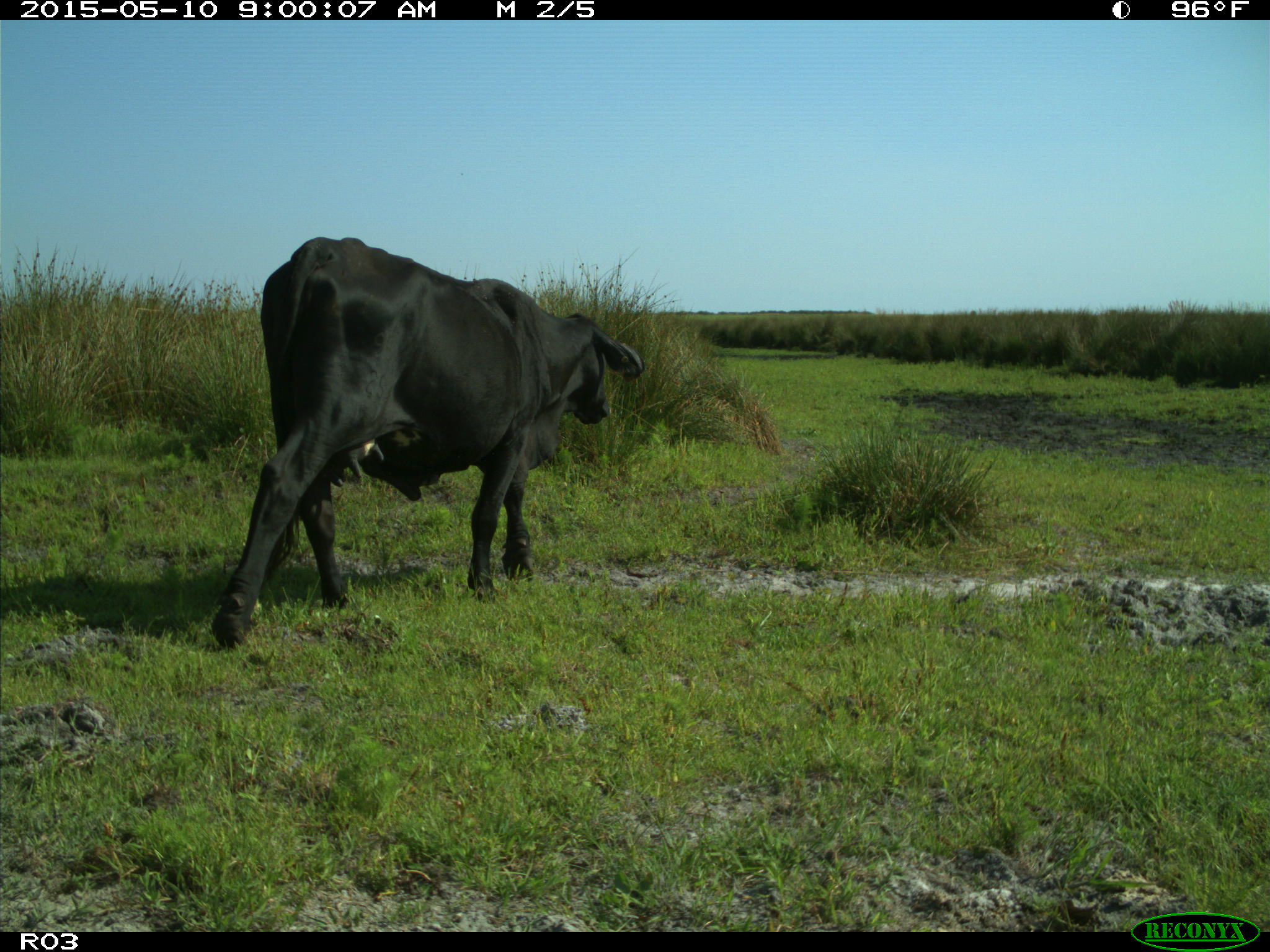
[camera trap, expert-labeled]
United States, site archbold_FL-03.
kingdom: Animalia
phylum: Chordata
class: Mammalia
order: Artiodactyla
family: Bovidae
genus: Bos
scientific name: Bos taurus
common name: domestic cow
Bos taurus (domestic cow).